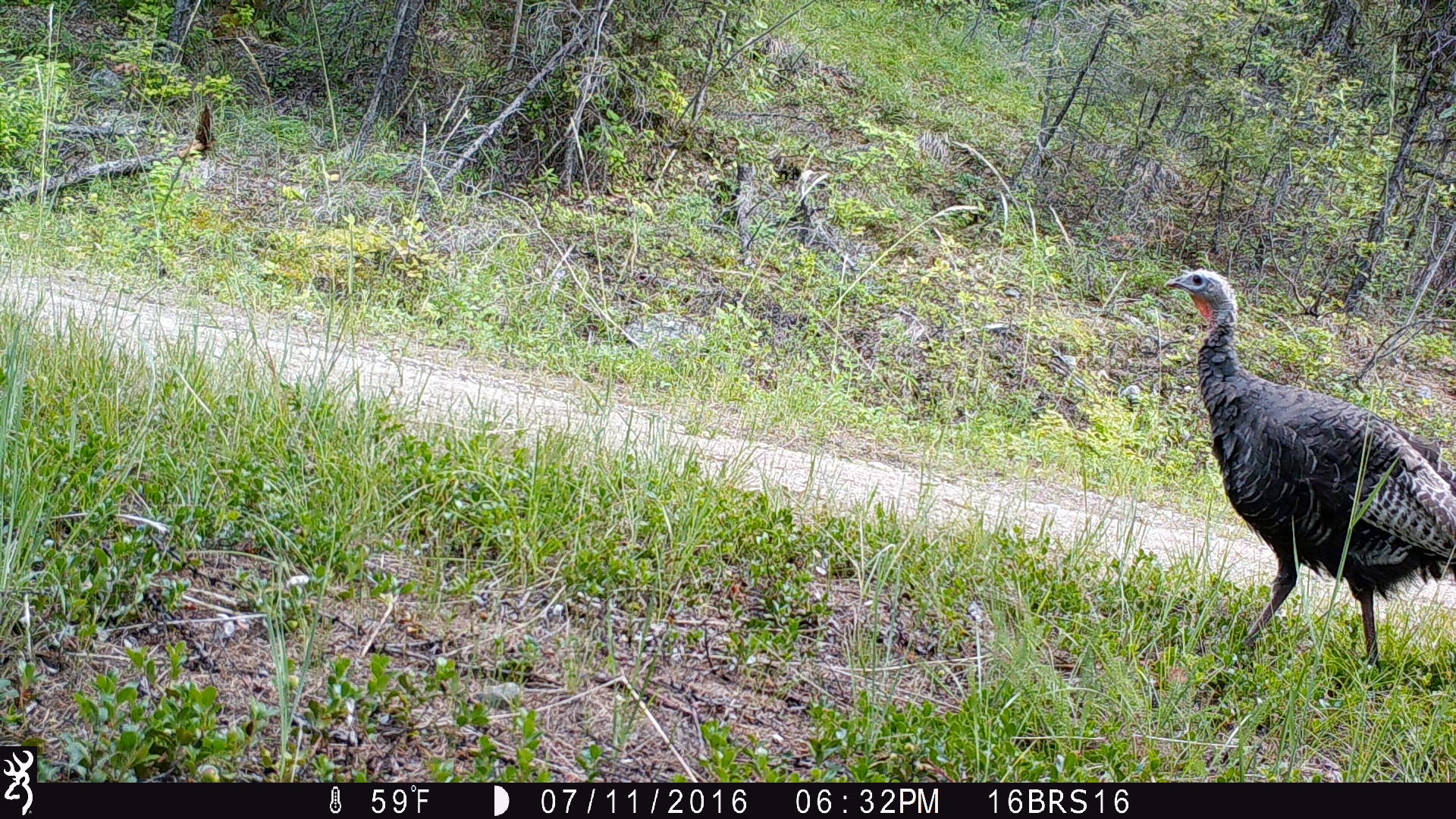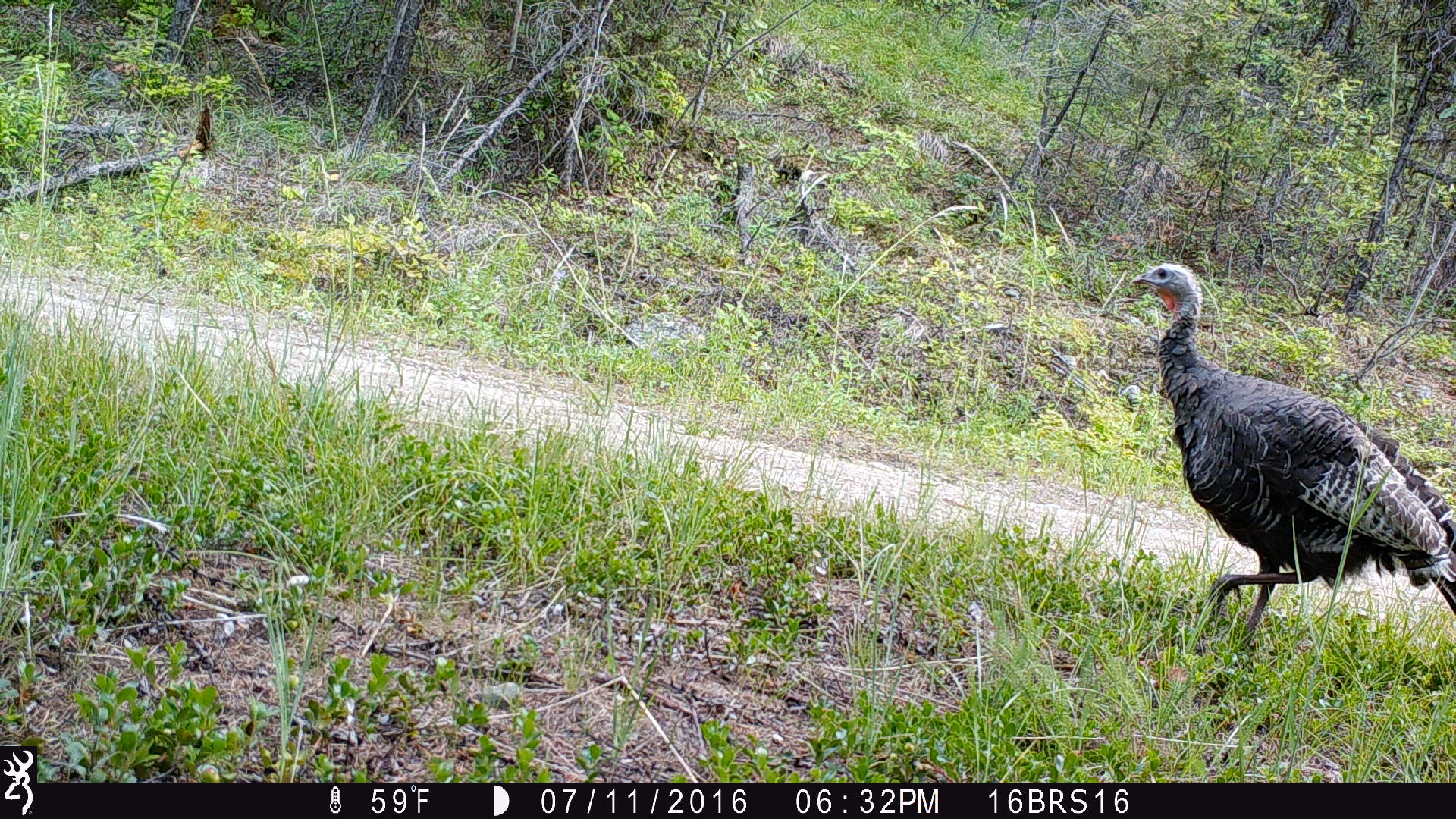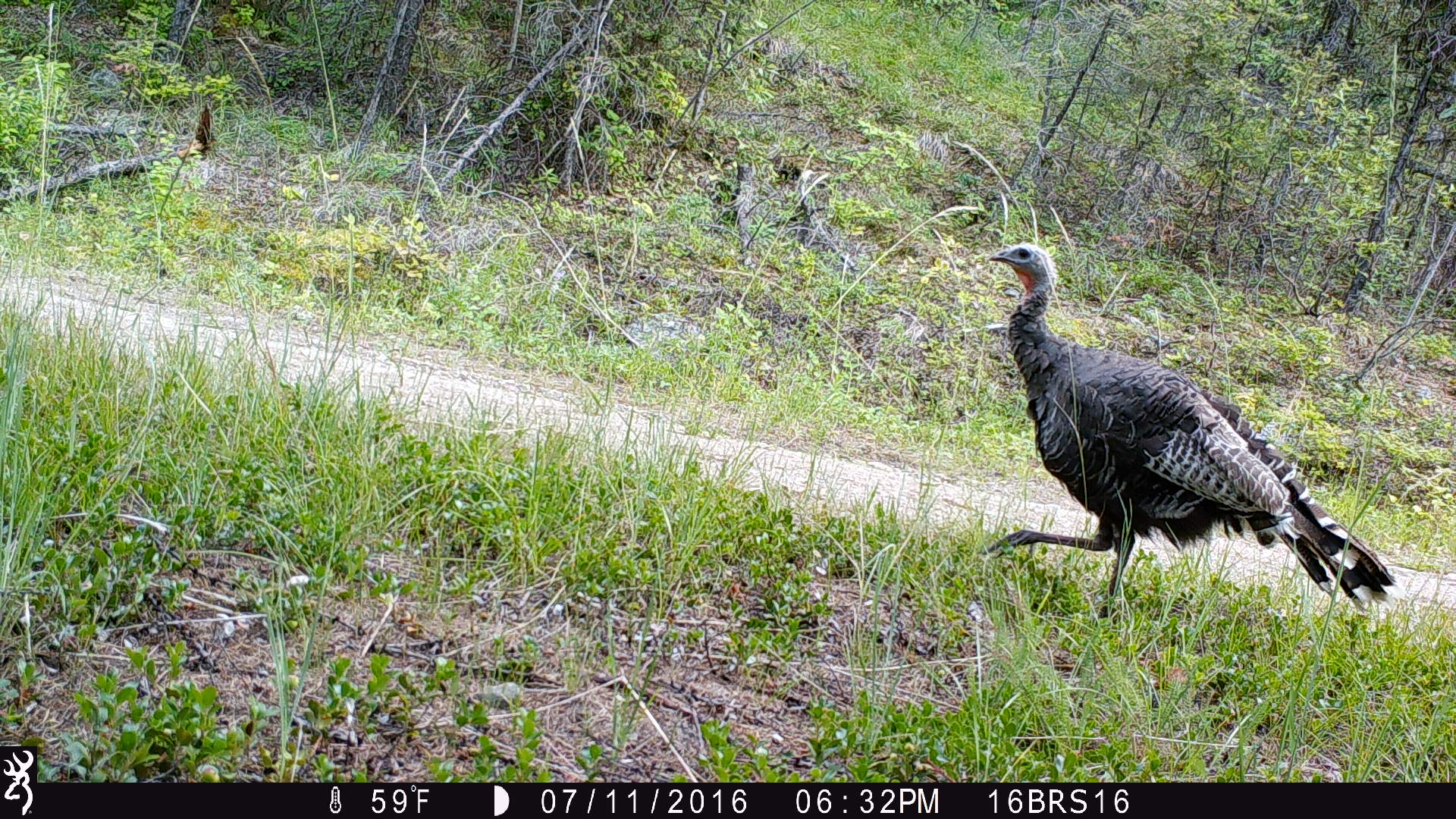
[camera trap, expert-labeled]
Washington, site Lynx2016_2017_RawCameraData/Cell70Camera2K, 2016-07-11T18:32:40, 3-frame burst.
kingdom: Animalia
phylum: Chordata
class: Aves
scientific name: Aves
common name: birds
Aves (birds). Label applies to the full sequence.